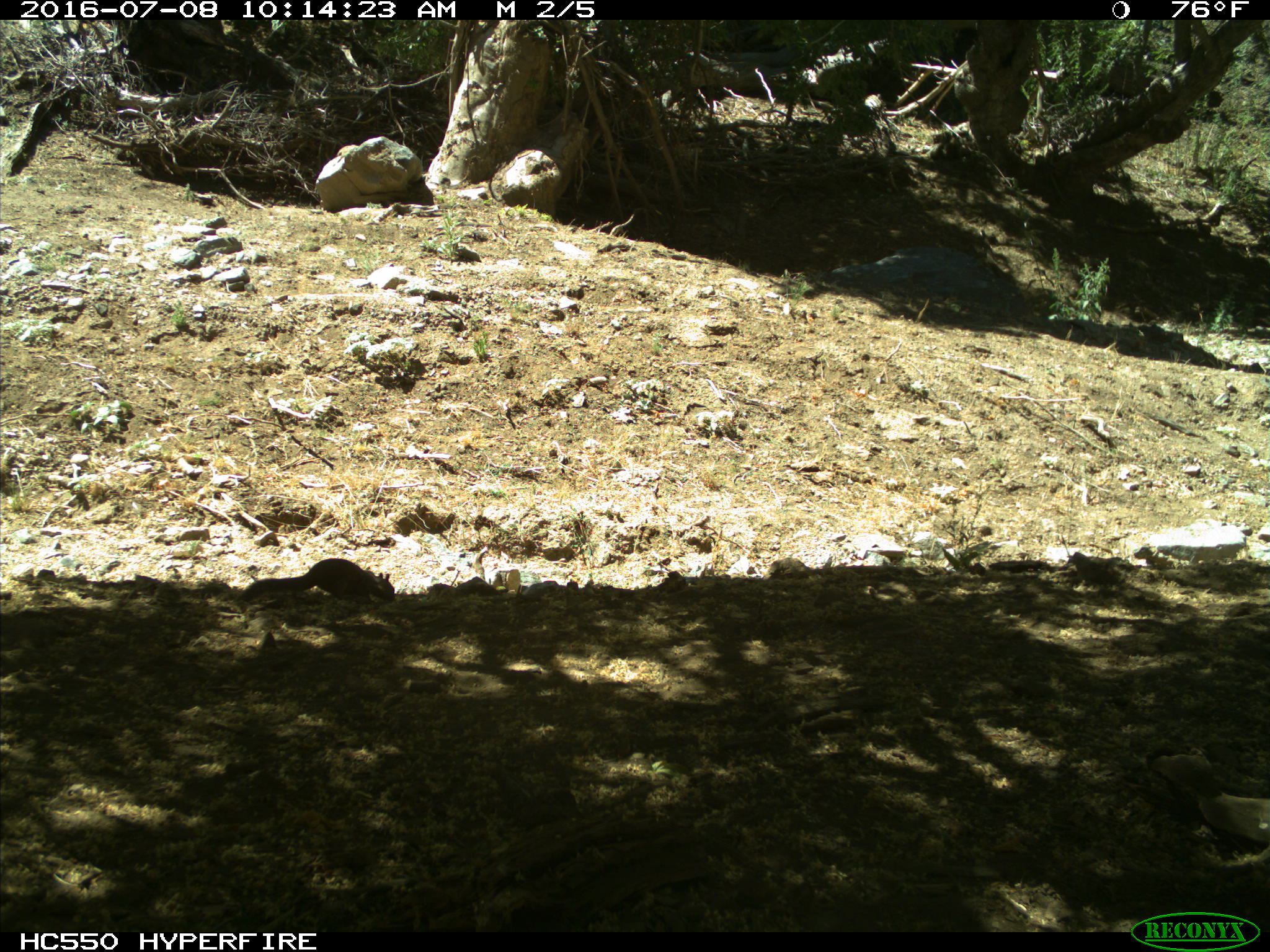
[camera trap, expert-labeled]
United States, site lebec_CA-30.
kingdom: Animalia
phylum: Chordata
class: Mammalia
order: Rodentia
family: Sciuridae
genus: Otospermophilus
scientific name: Otospermophilus beecheyi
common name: california ground squirrel